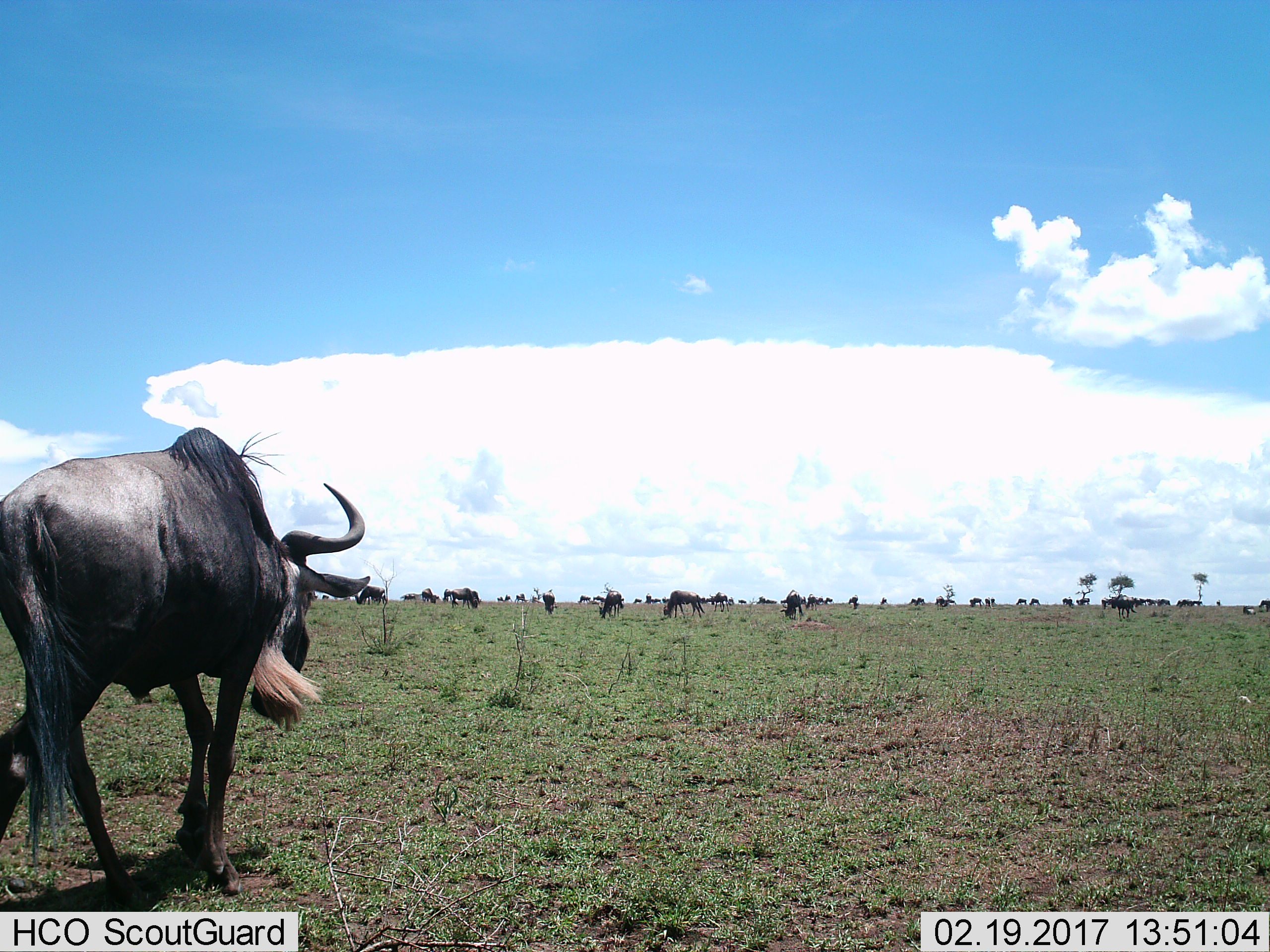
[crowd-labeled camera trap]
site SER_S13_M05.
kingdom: Animalia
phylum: Chordata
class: Mammalia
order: Artiodactyla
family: Bovidae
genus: Connochaetes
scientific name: Connochaetes taurinus taurinus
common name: blue wildebeest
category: wildebeestblue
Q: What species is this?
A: Wildebeestblue (blue wildebeest) (Connochaetes taurinus taurinus).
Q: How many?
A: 11-50.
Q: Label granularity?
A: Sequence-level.